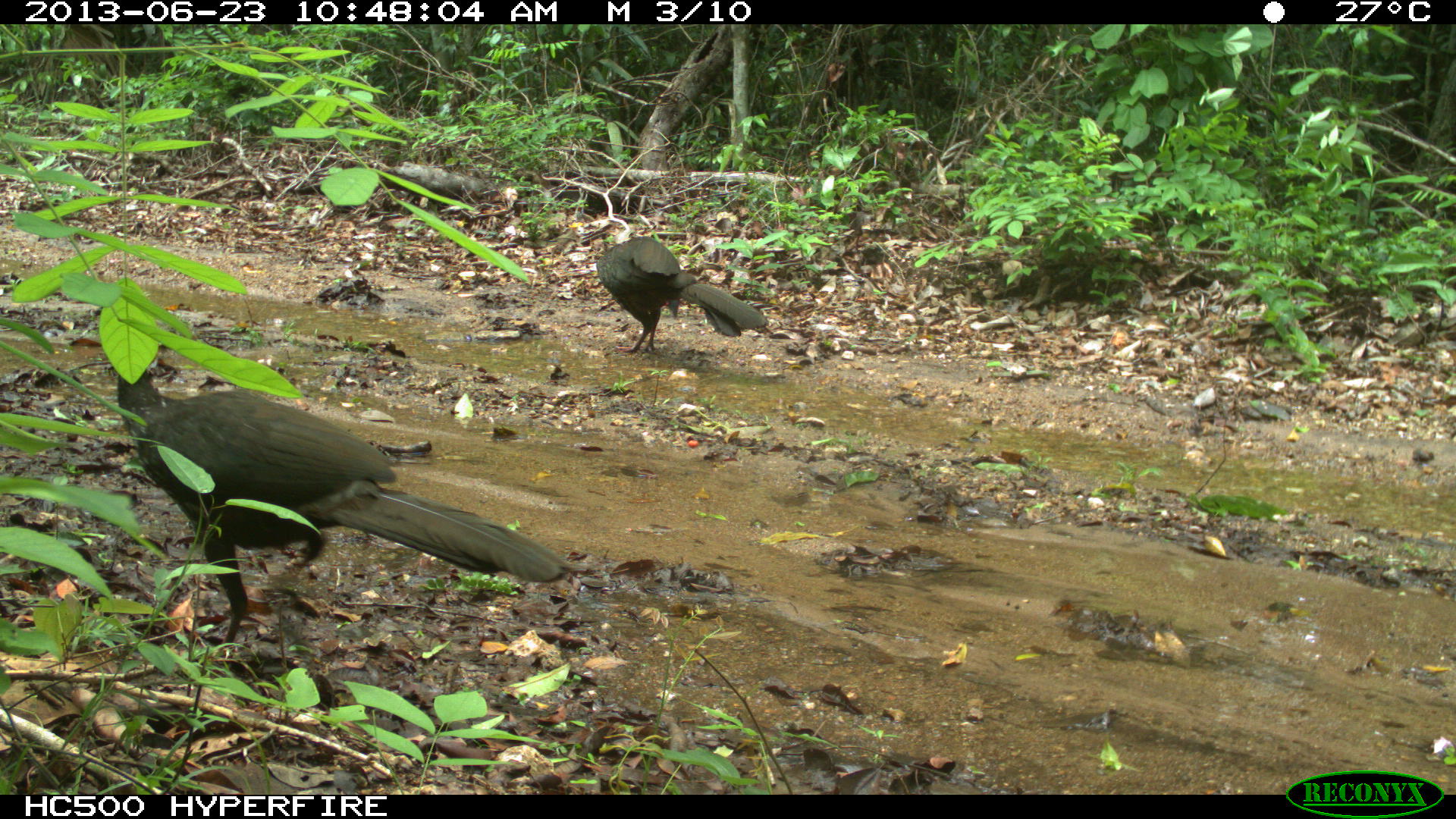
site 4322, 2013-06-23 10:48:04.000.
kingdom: Animalia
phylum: Chordata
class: Aves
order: Galliformes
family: Cracidae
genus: Penelope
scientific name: Penelope purpurascens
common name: crested guan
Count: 2.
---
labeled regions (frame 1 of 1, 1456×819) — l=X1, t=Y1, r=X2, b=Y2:
penelope purpurascens: l=112, t=354, r=579, b=649; l=594, t=224, r=768, b=353